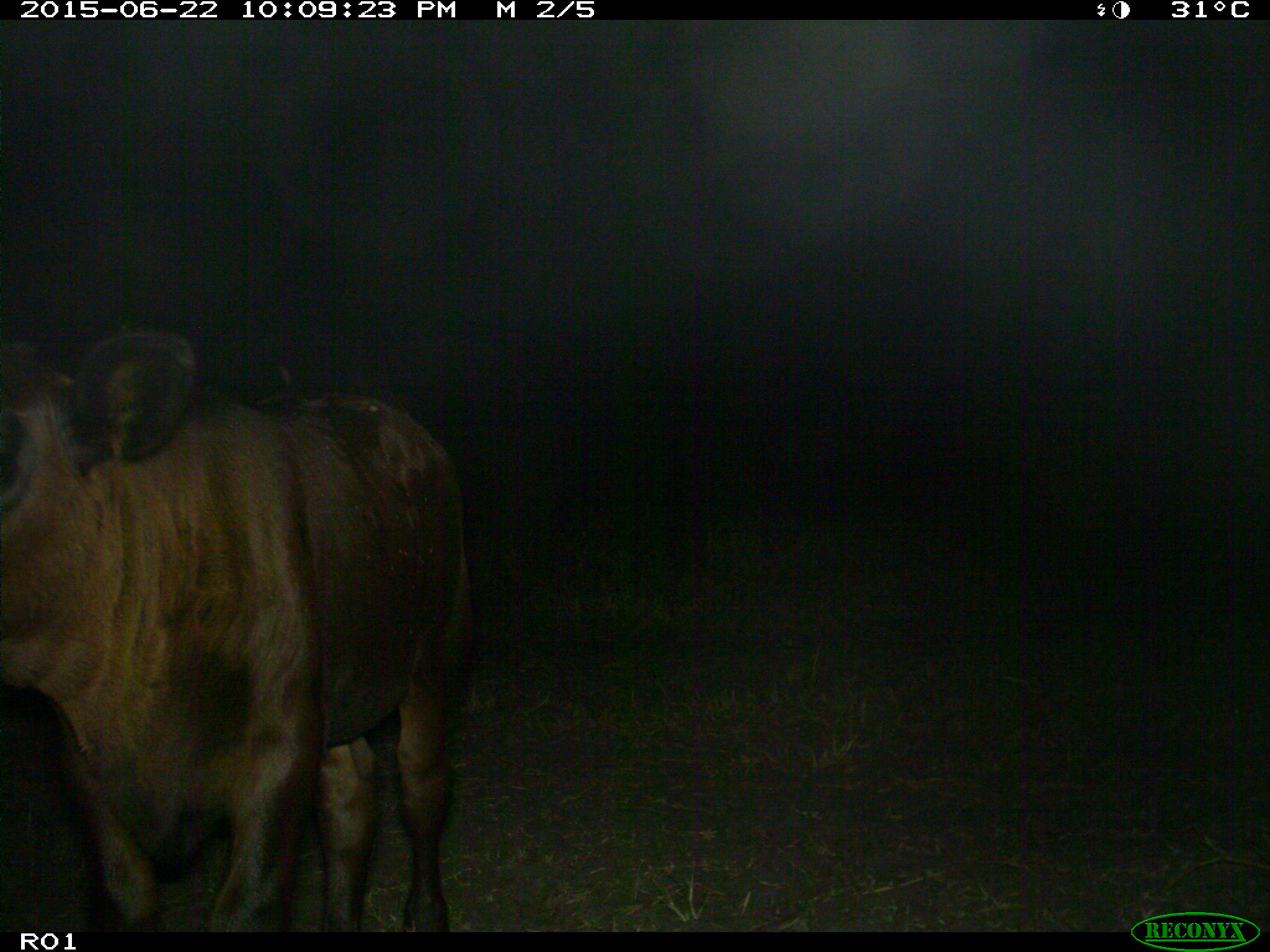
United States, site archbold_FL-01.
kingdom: Animalia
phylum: Chordata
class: Mammalia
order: Artiodactyla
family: Bovidae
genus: Bos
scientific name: Bos taurus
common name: domestic cow